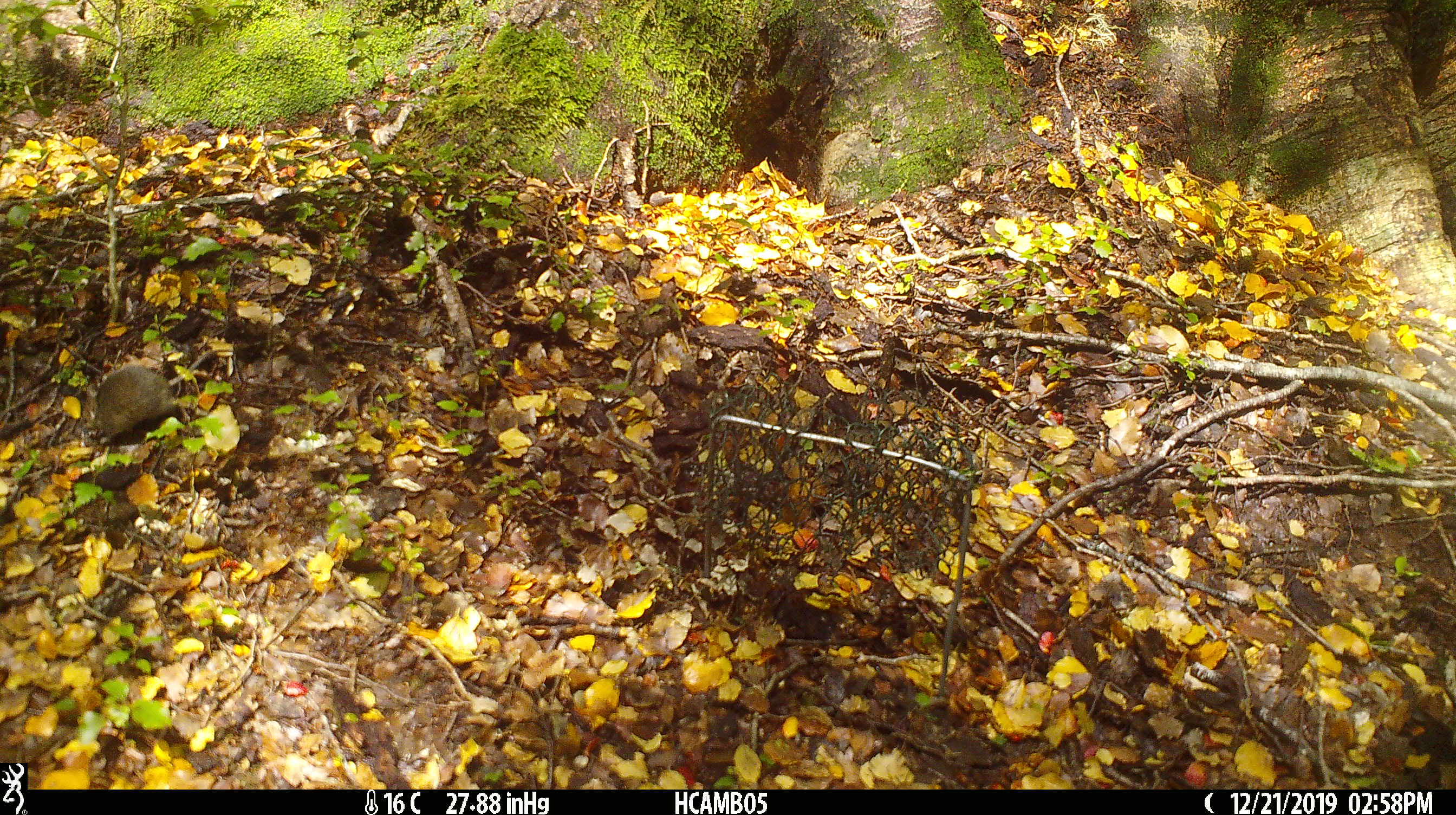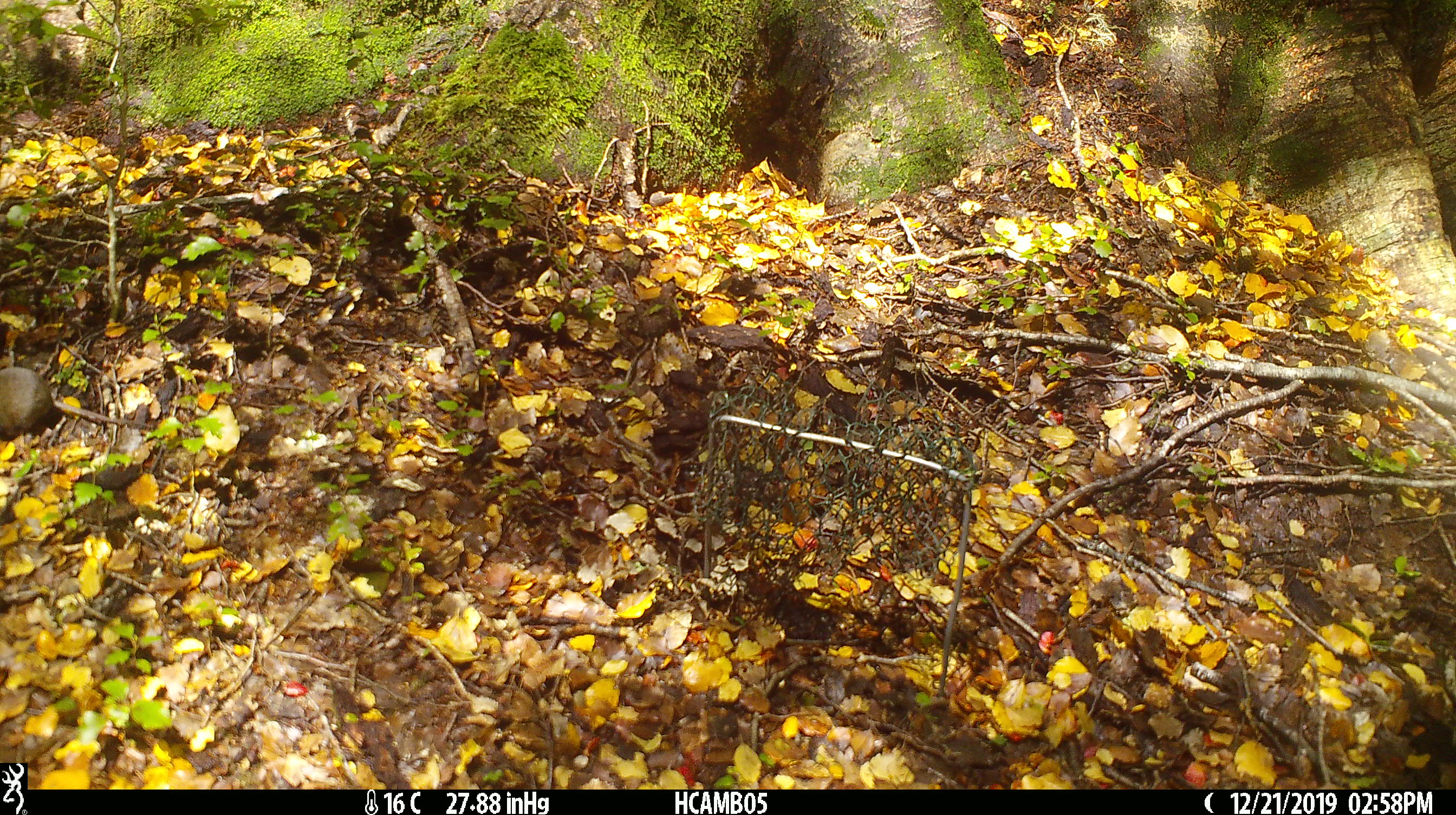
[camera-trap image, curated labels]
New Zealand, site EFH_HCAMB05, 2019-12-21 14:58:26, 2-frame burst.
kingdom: Animalia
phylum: Chordata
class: Mammalia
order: Rodentia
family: Muridae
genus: Mus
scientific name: Mus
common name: mouse